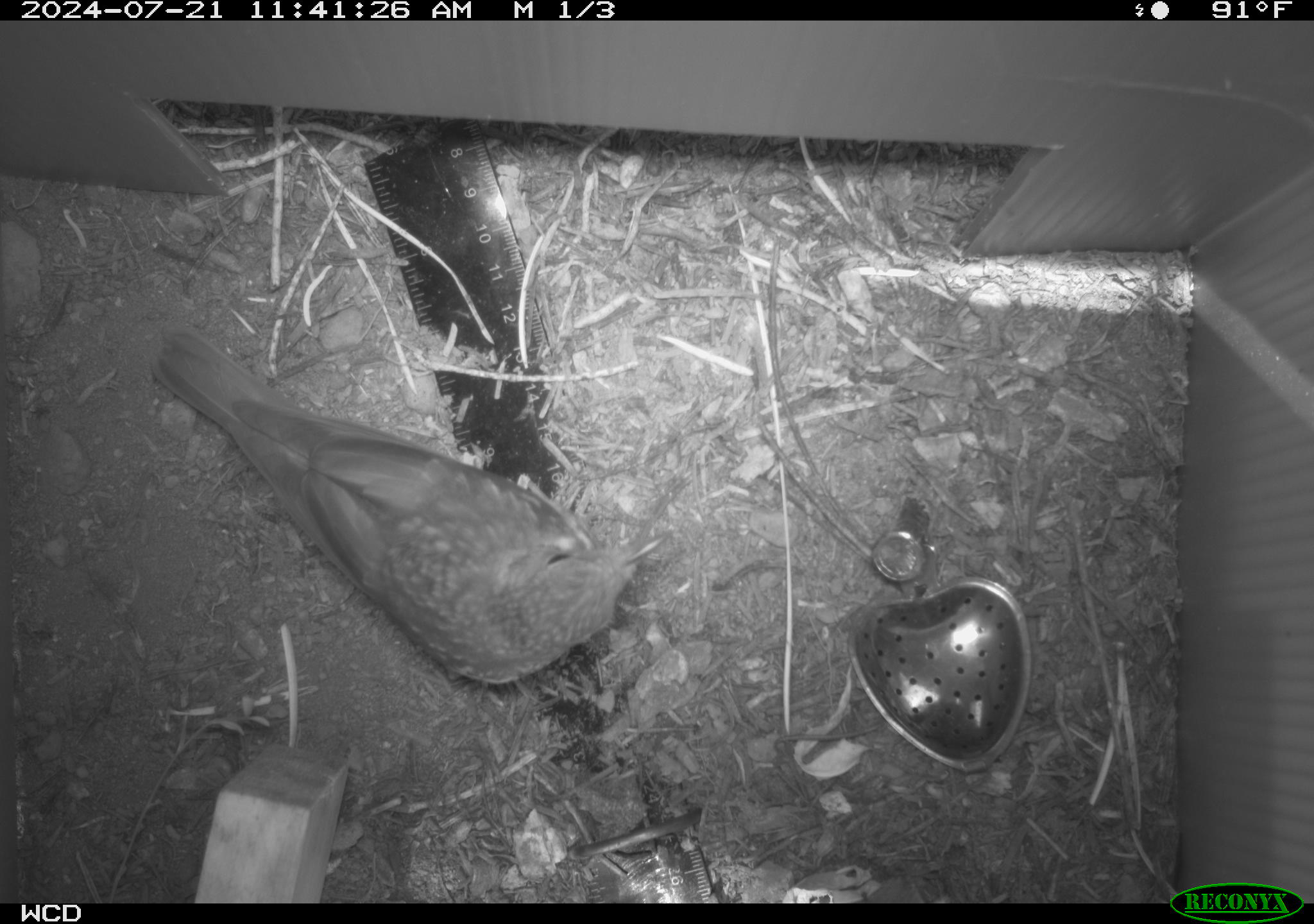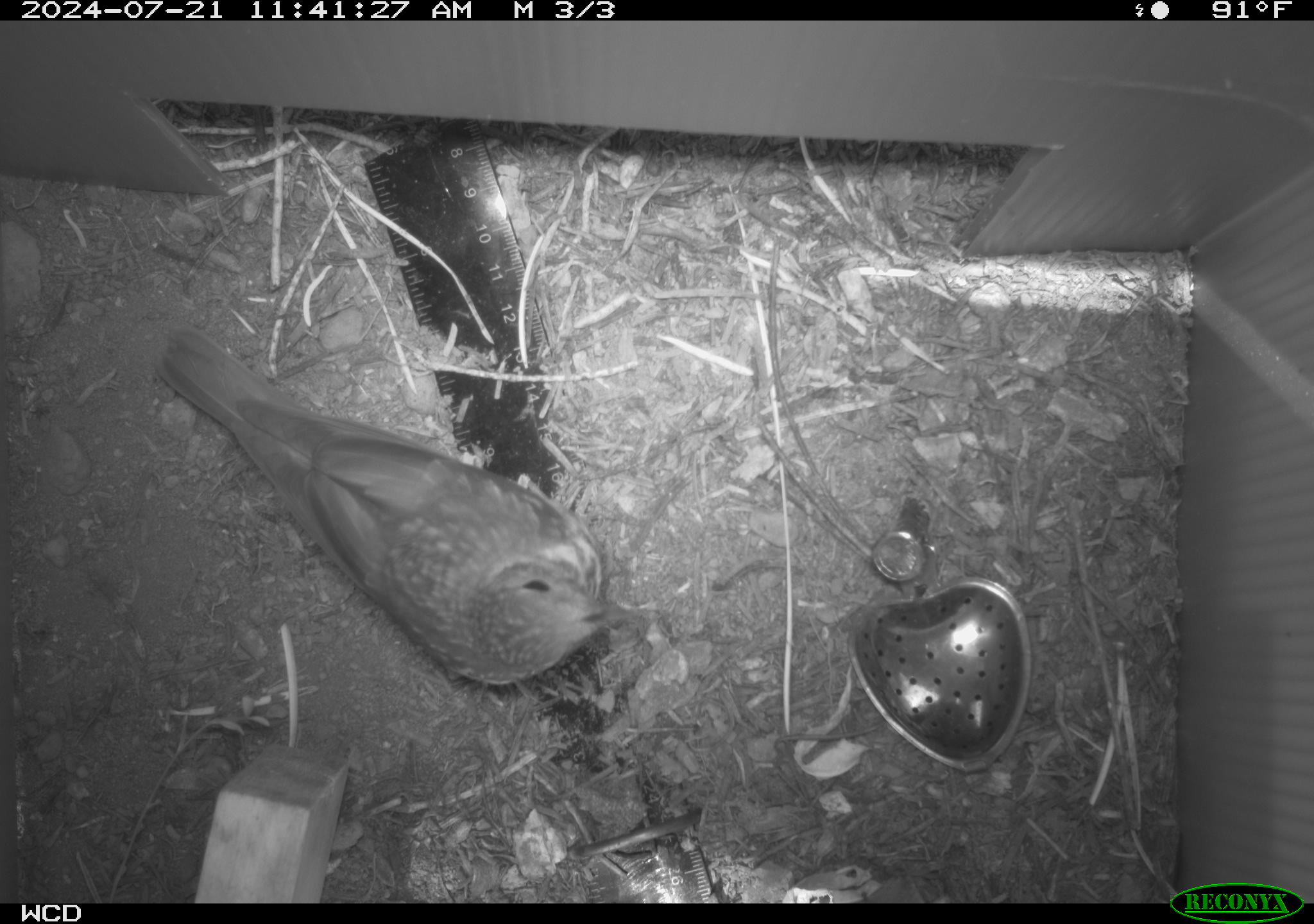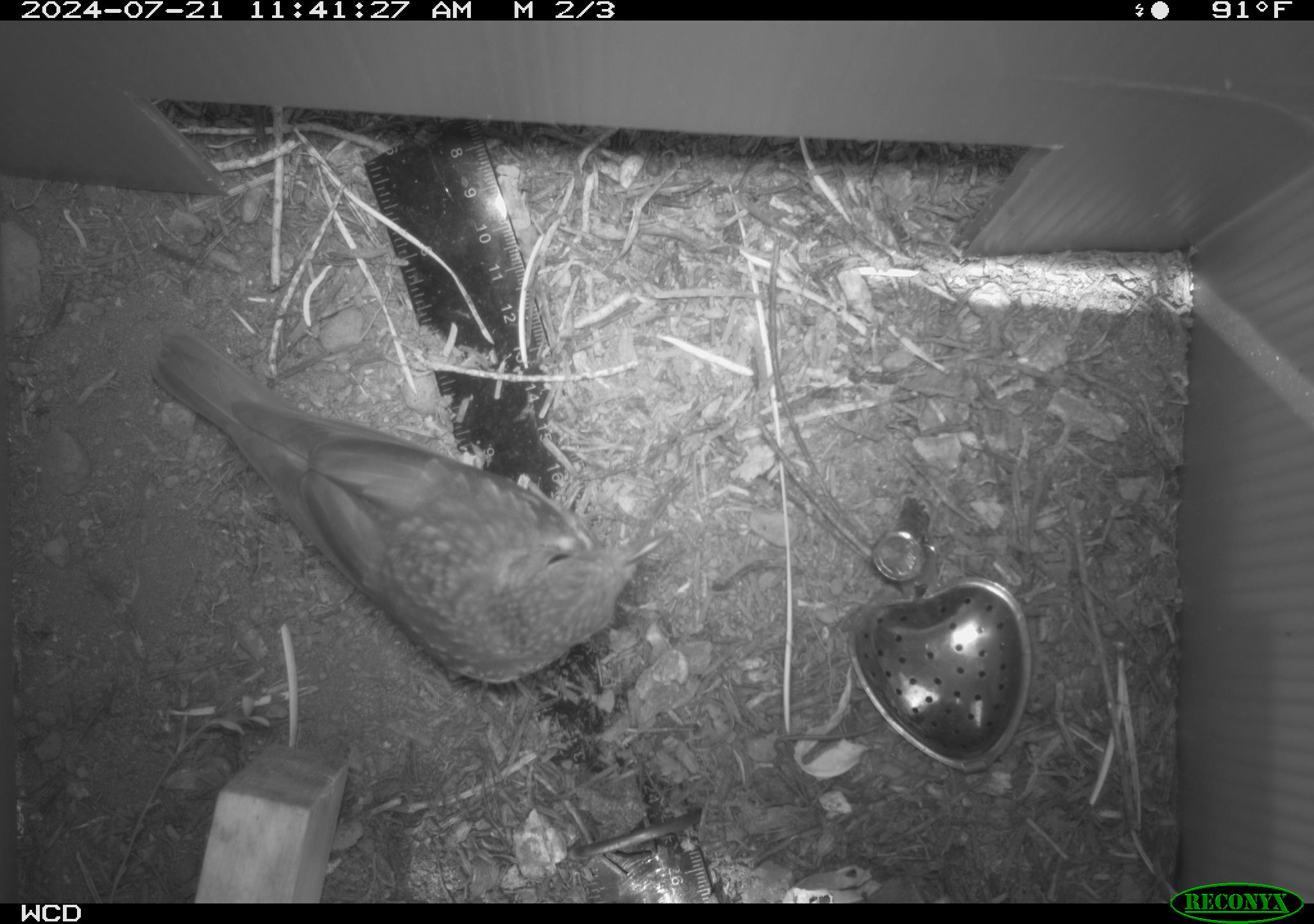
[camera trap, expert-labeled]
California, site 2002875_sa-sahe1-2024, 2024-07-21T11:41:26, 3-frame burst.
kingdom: Animalia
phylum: Chordata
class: Aves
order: Passeriformes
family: Turdidae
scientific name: Turdidae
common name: thrushes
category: turdidae family